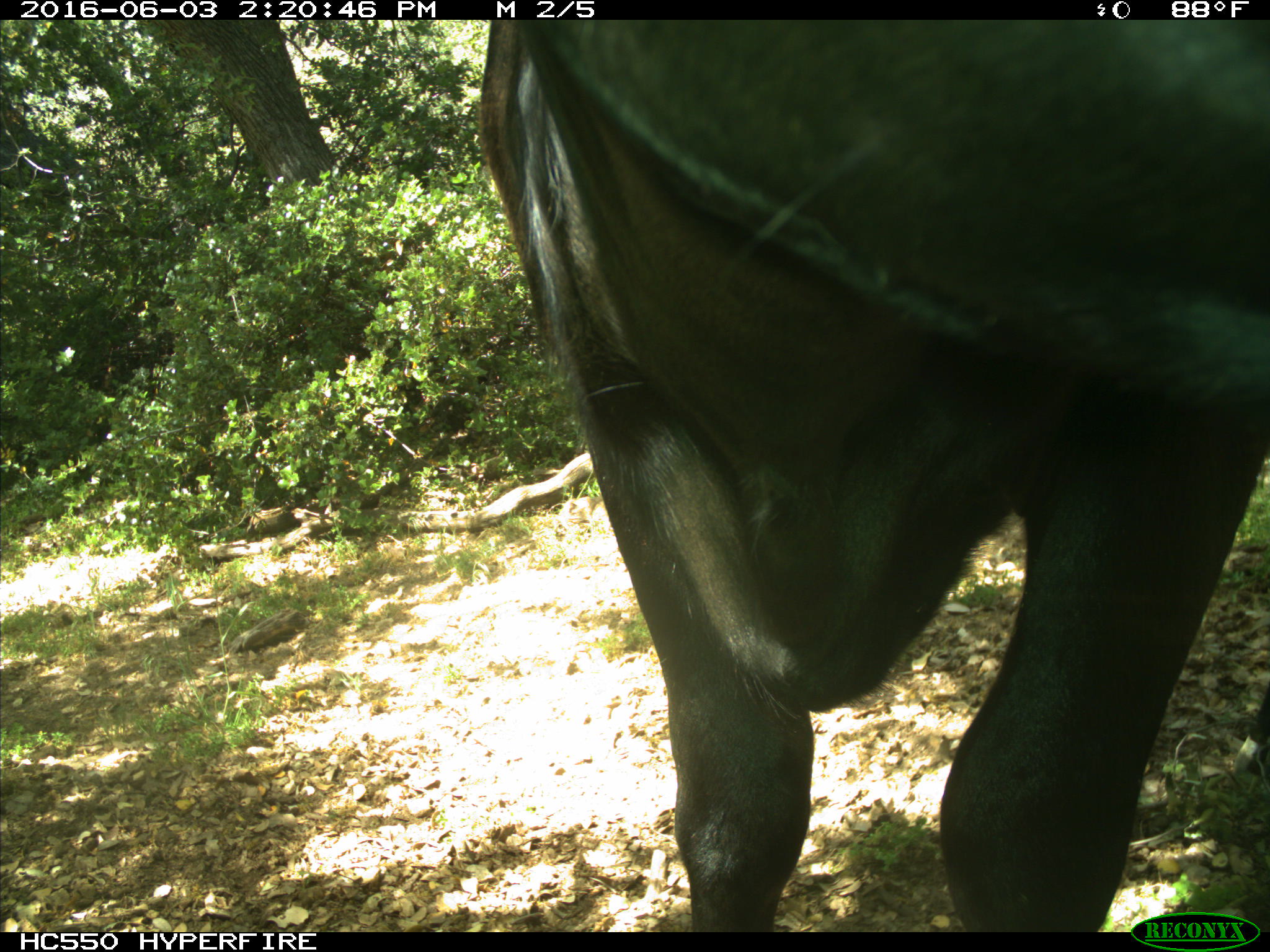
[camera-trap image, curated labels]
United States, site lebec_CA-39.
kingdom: Animalia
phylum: Chordata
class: Mammalia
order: Artiodactyla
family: Bovidae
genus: Bos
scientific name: Bos taurus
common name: domestic cow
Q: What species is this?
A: Bos taurus (domestic cow).